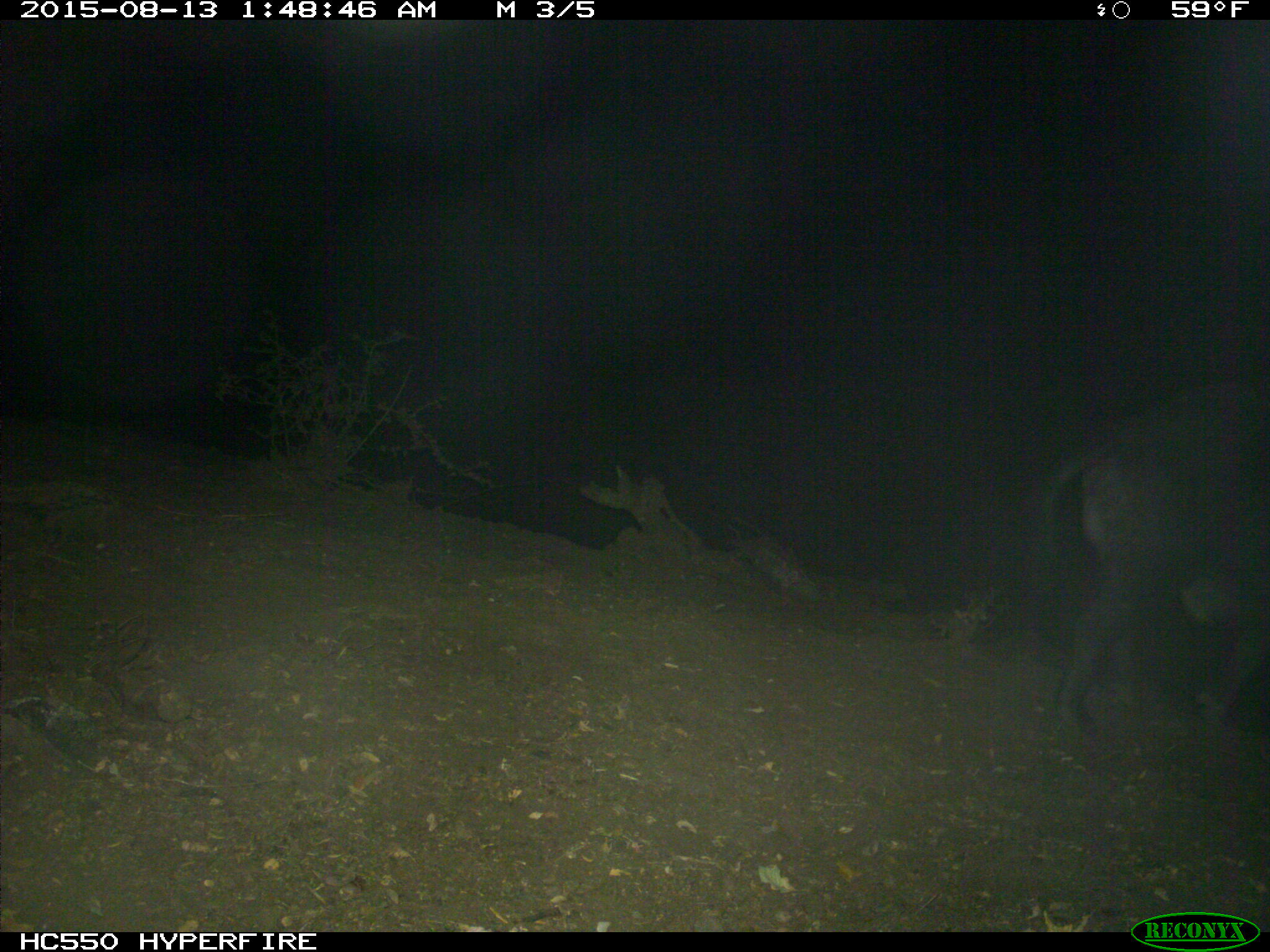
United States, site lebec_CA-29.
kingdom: Animalia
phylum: Chordata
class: Mammalia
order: Artiodactyla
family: Suidae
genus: Sus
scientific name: Sus scrofa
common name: wild boar